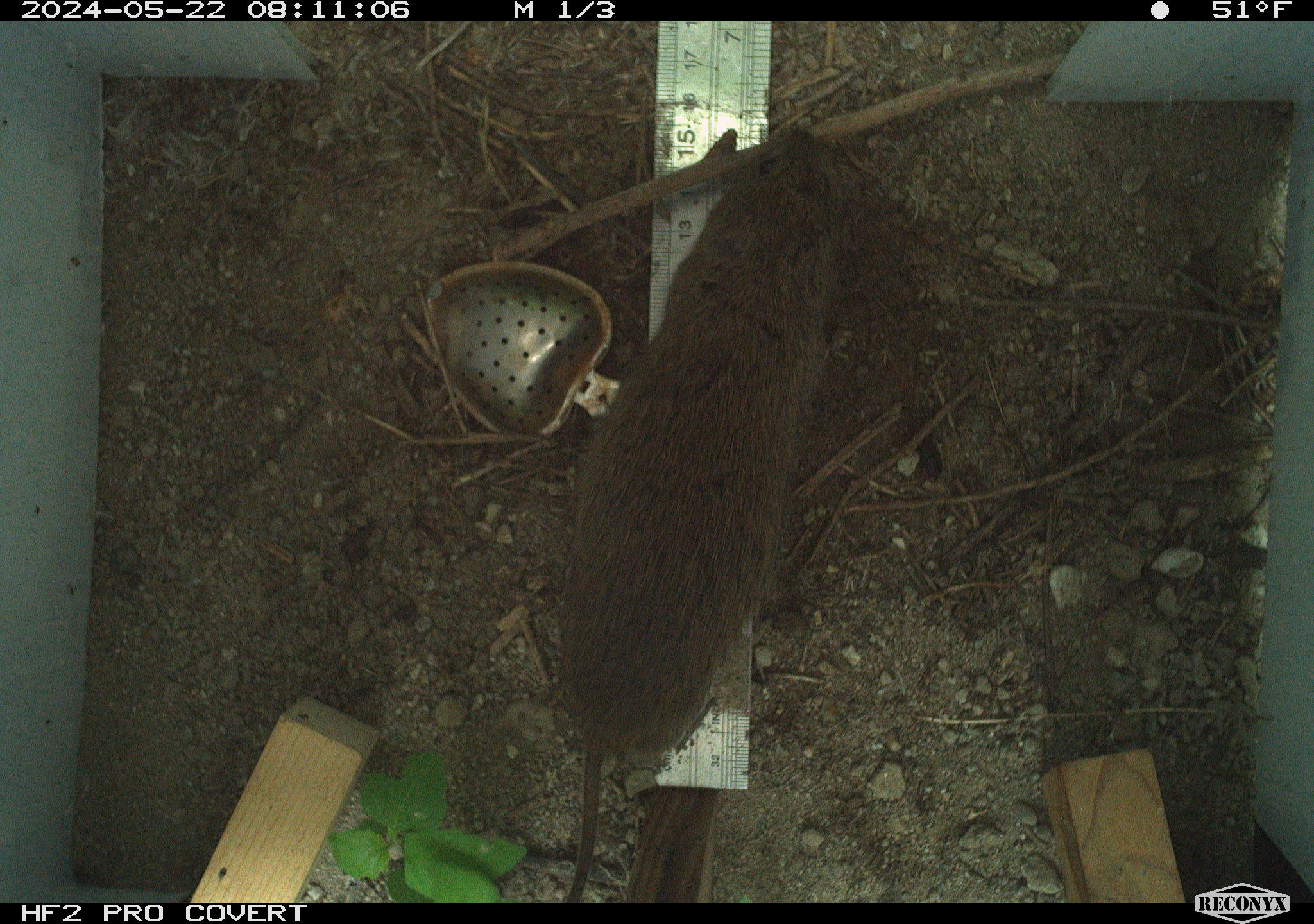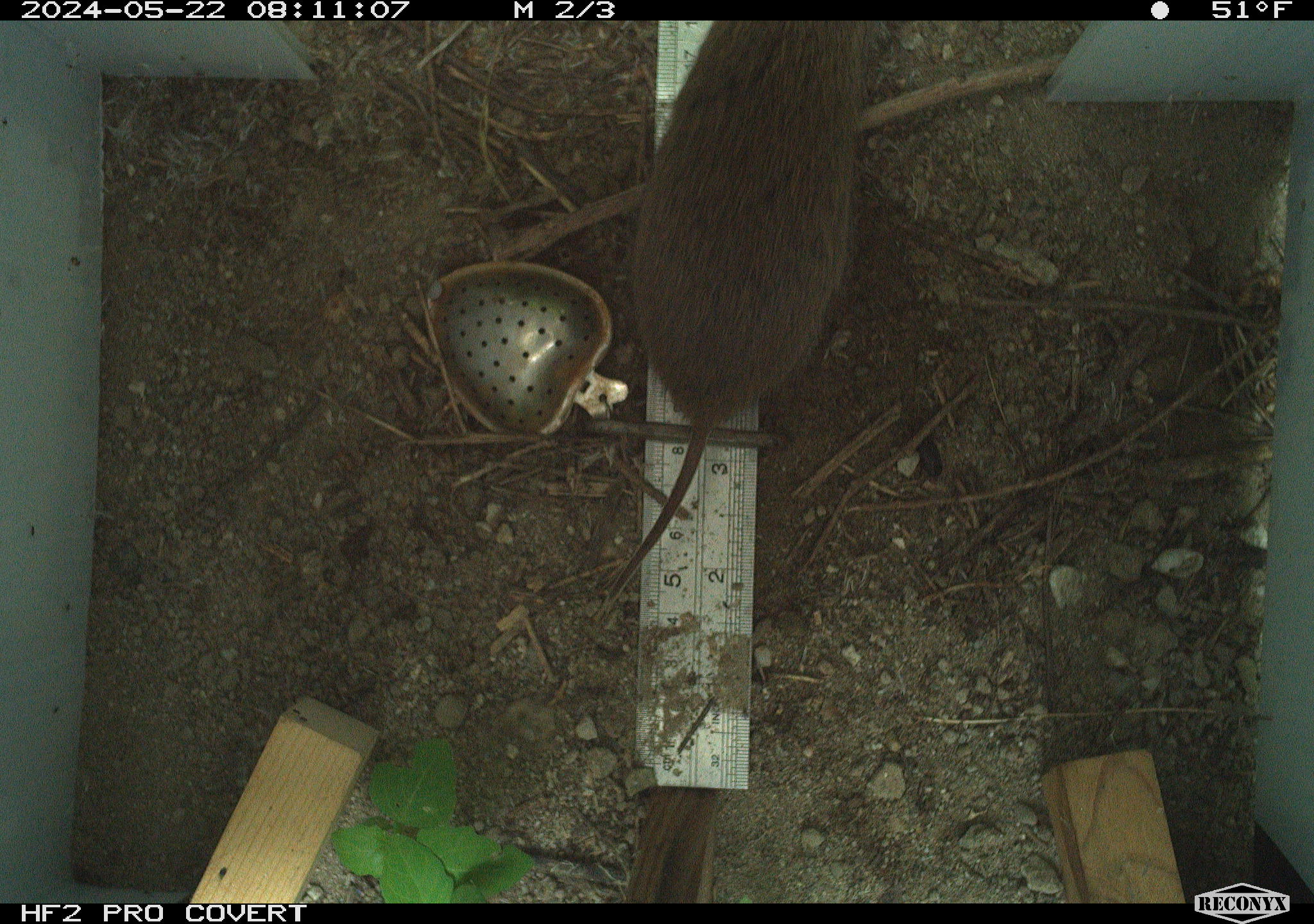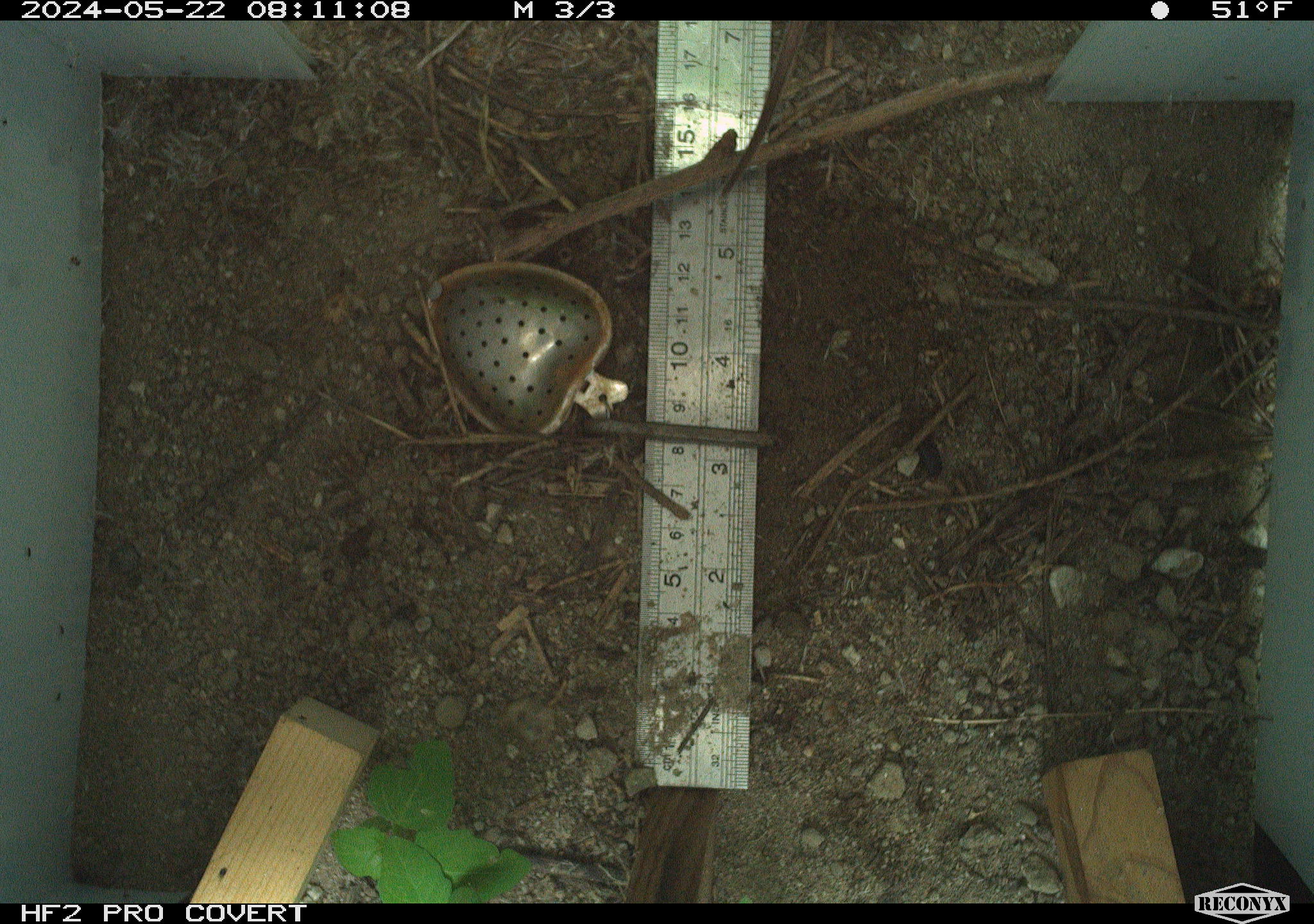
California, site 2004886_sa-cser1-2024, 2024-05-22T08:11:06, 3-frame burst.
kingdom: Animalia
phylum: Chordata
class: Mammalia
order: Rodentia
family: Cricetidae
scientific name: Cricetidae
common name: hamsters, voles, lemmings, and allies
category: cricetidae family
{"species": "cricetidae family (hamsters, voles, lemmings, and allies) (Cricetidae)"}